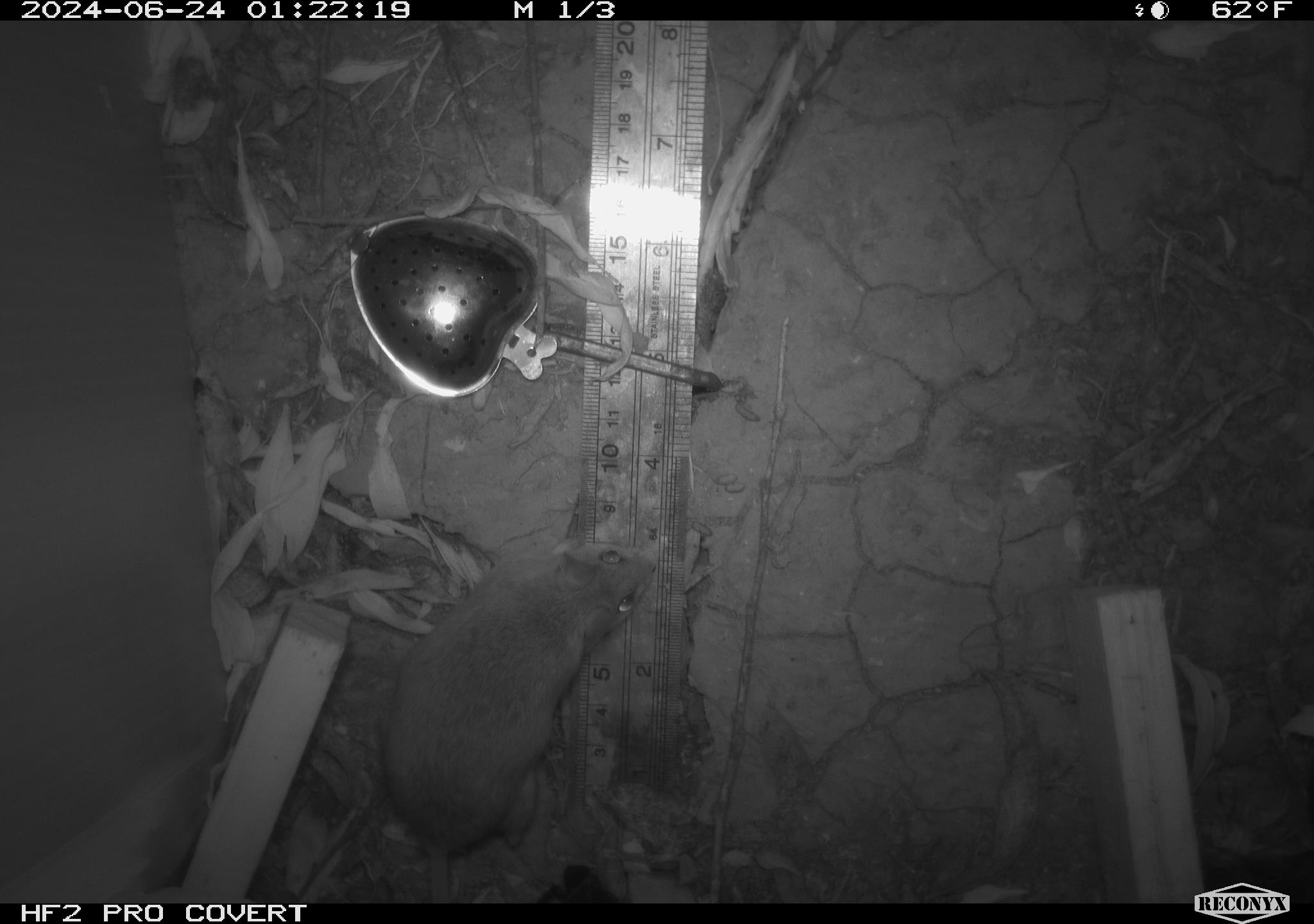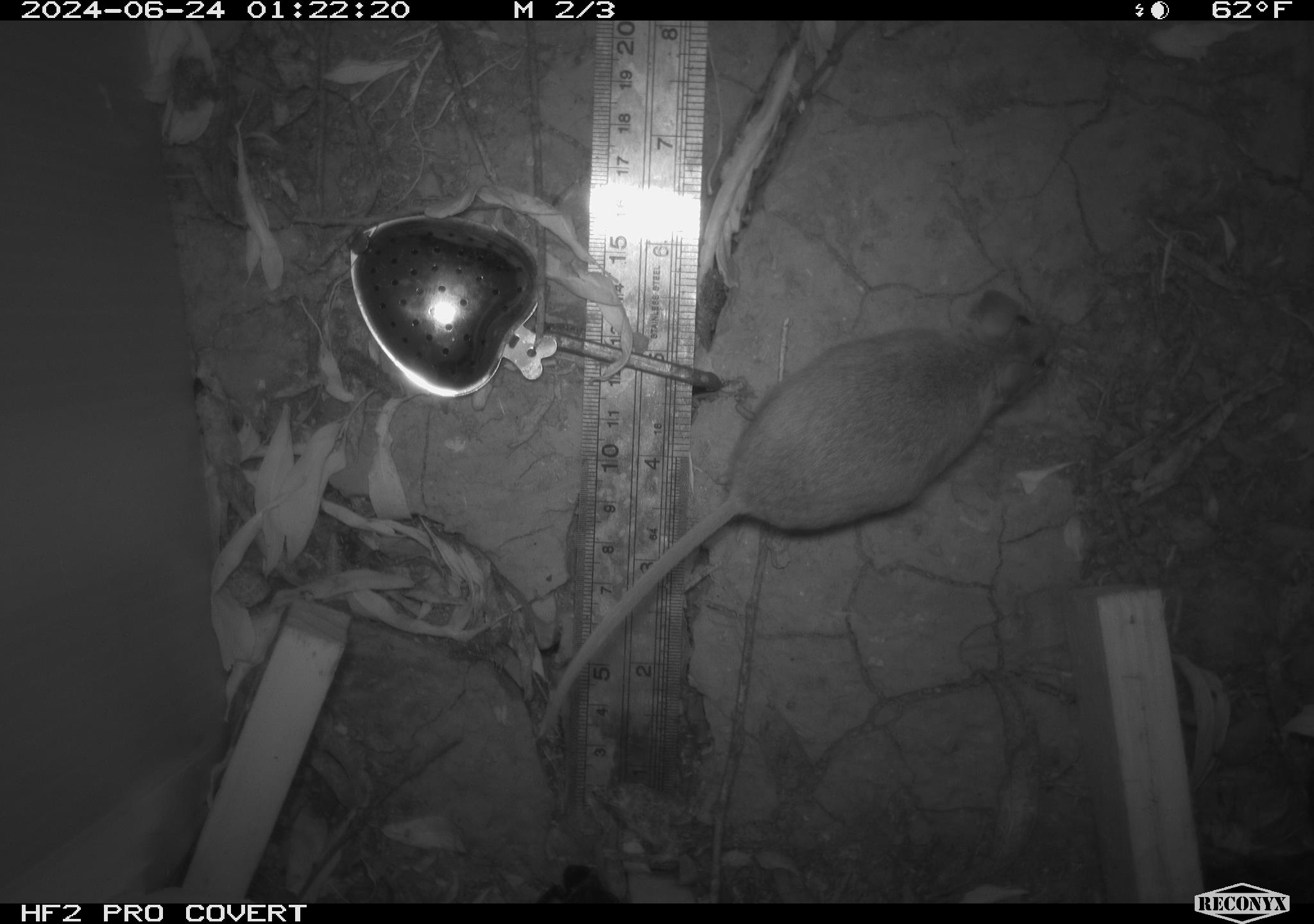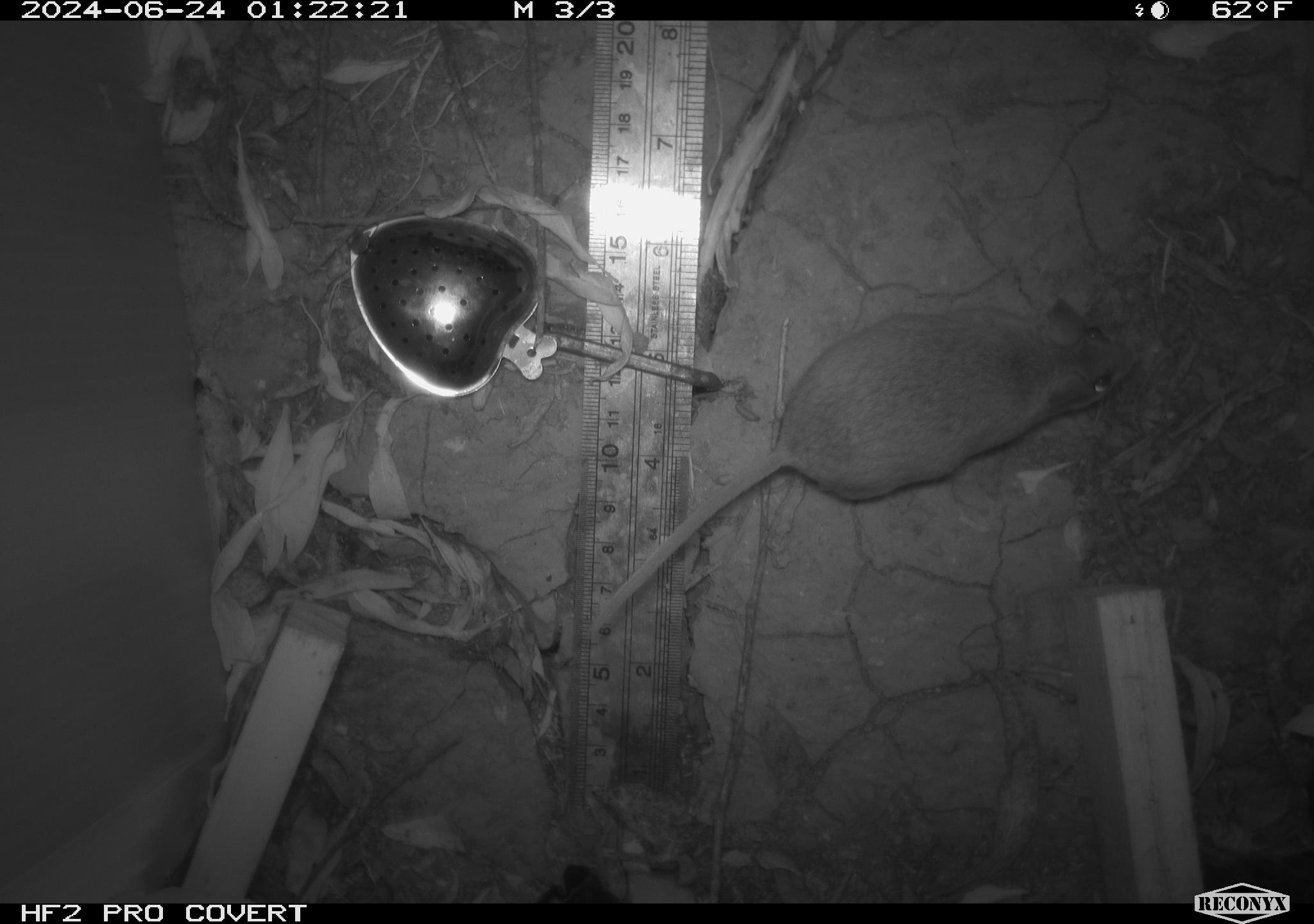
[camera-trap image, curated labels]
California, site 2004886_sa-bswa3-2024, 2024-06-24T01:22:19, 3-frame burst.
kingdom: Animalia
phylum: Chordata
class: Mammalia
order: Rodentia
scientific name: Rodentia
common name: mouse species